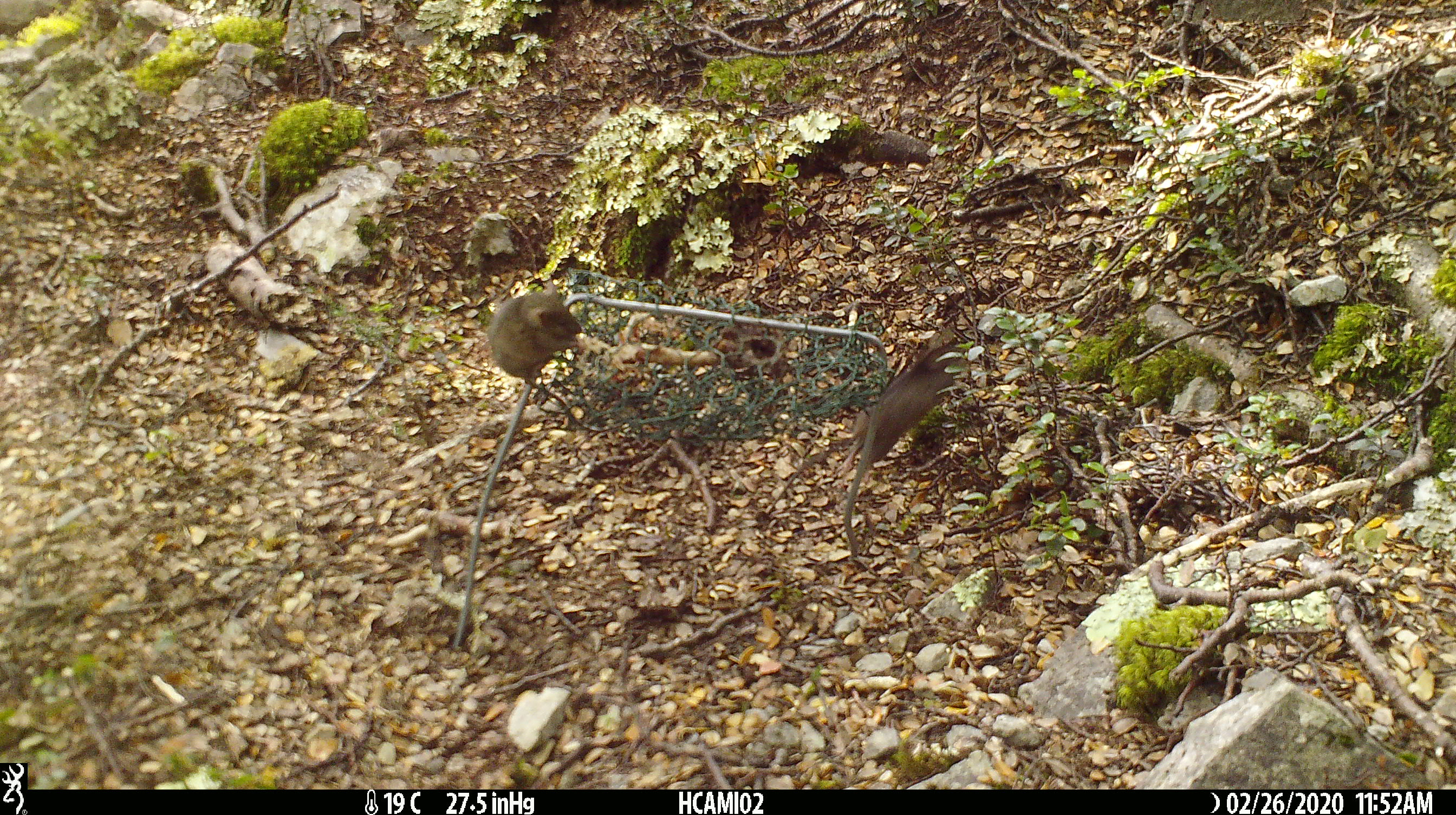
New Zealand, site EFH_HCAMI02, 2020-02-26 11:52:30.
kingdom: Animalia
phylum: Chordata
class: Mammalia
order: Rodentia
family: Muridae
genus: Mus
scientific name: Mus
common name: mouse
Mouse (Mus).